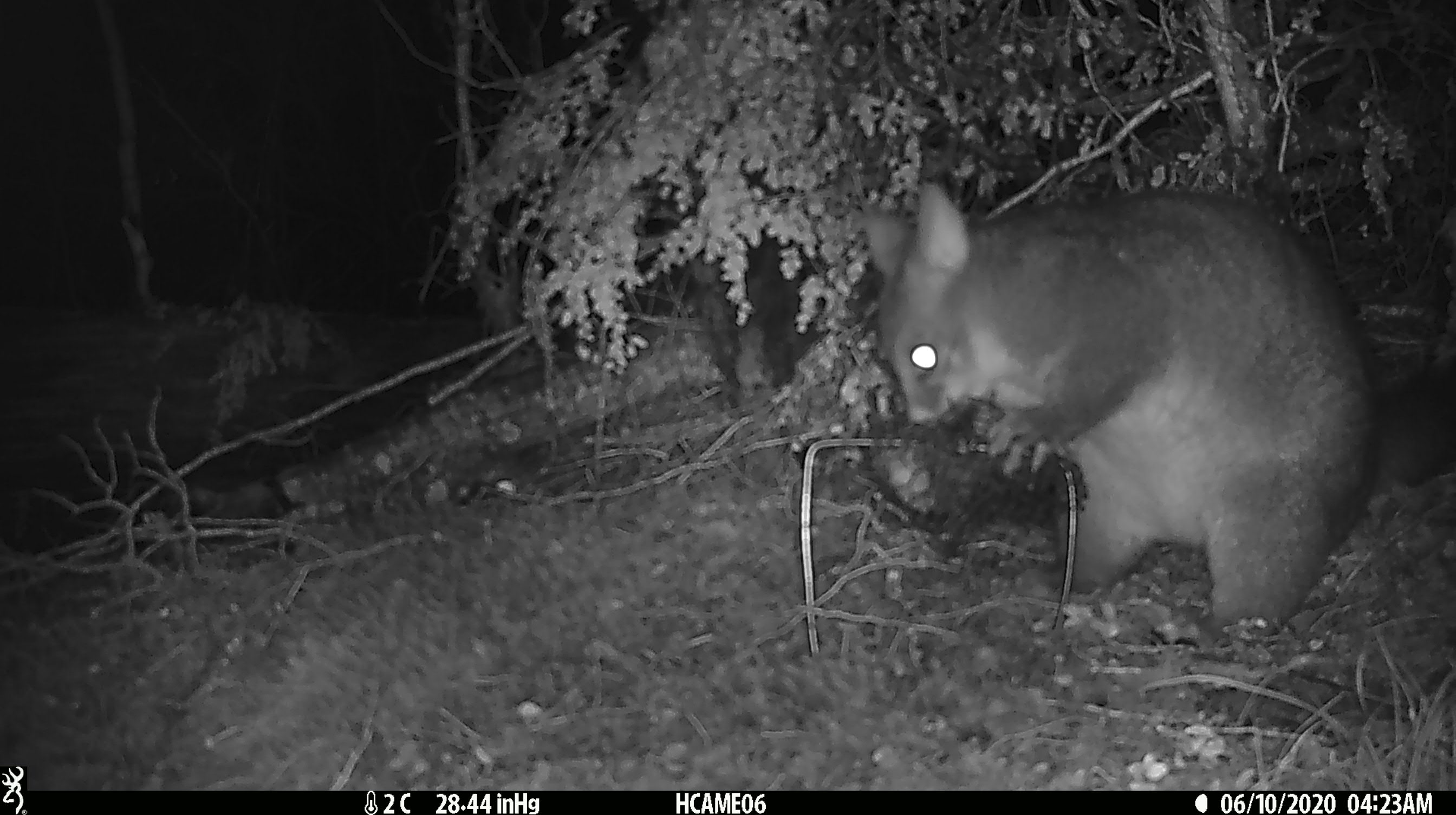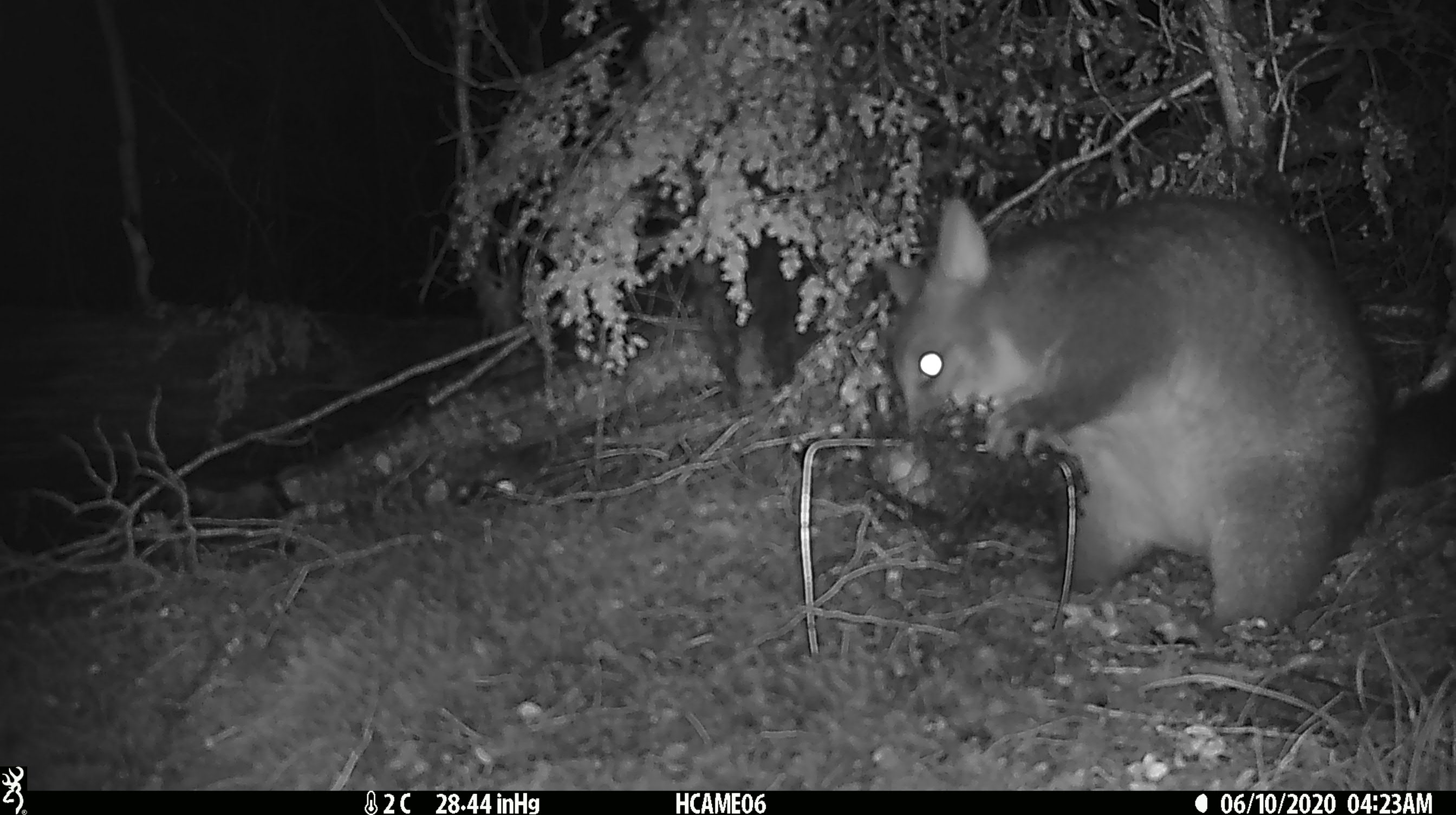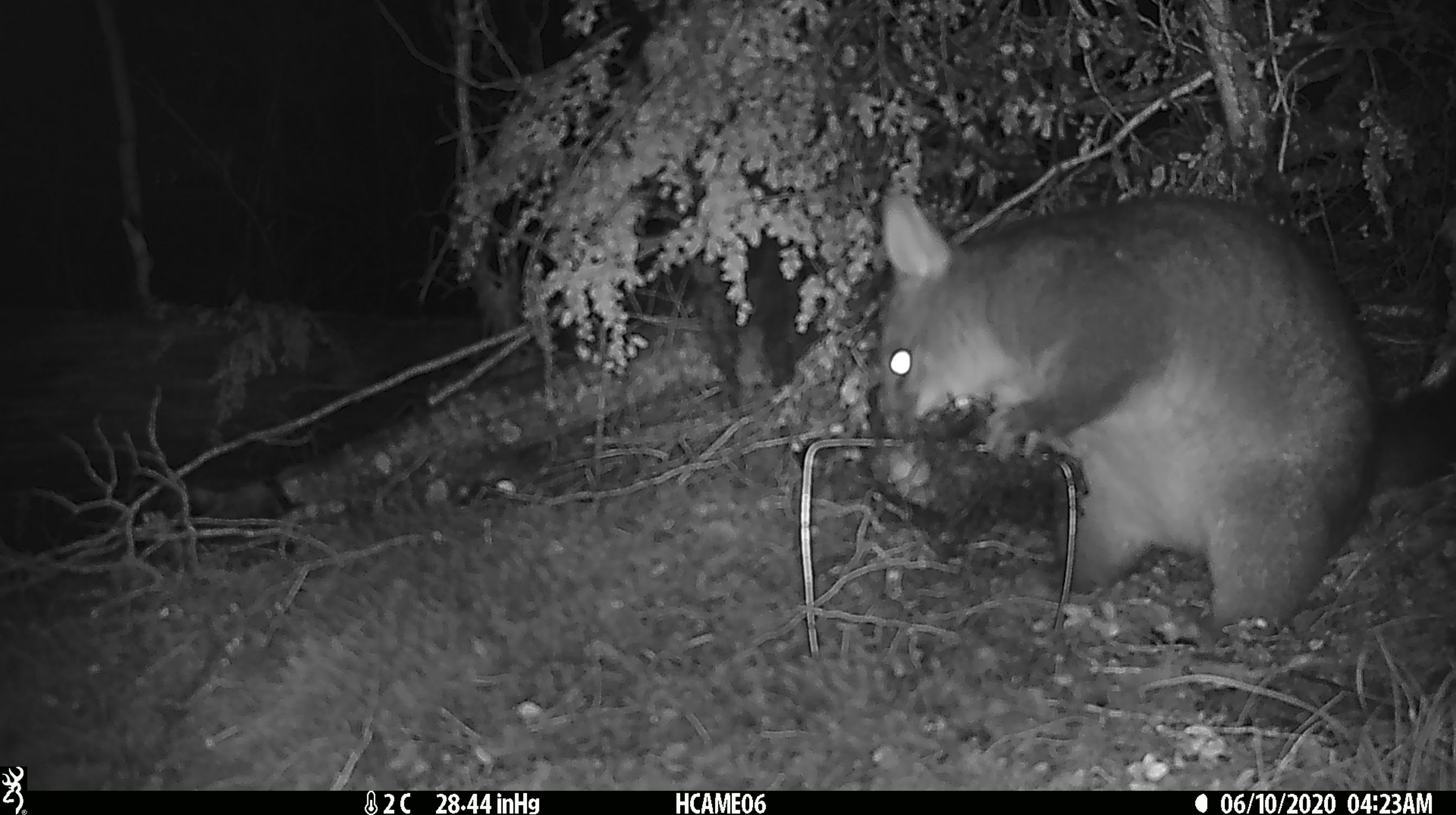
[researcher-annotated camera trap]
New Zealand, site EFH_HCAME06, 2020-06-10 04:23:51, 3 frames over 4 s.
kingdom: Animalia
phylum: Chordata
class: Mammalia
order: Diprotodontia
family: Phalangeridae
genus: Trichosurus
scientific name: Trichosurus vulpecula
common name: common brushtail possum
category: possum